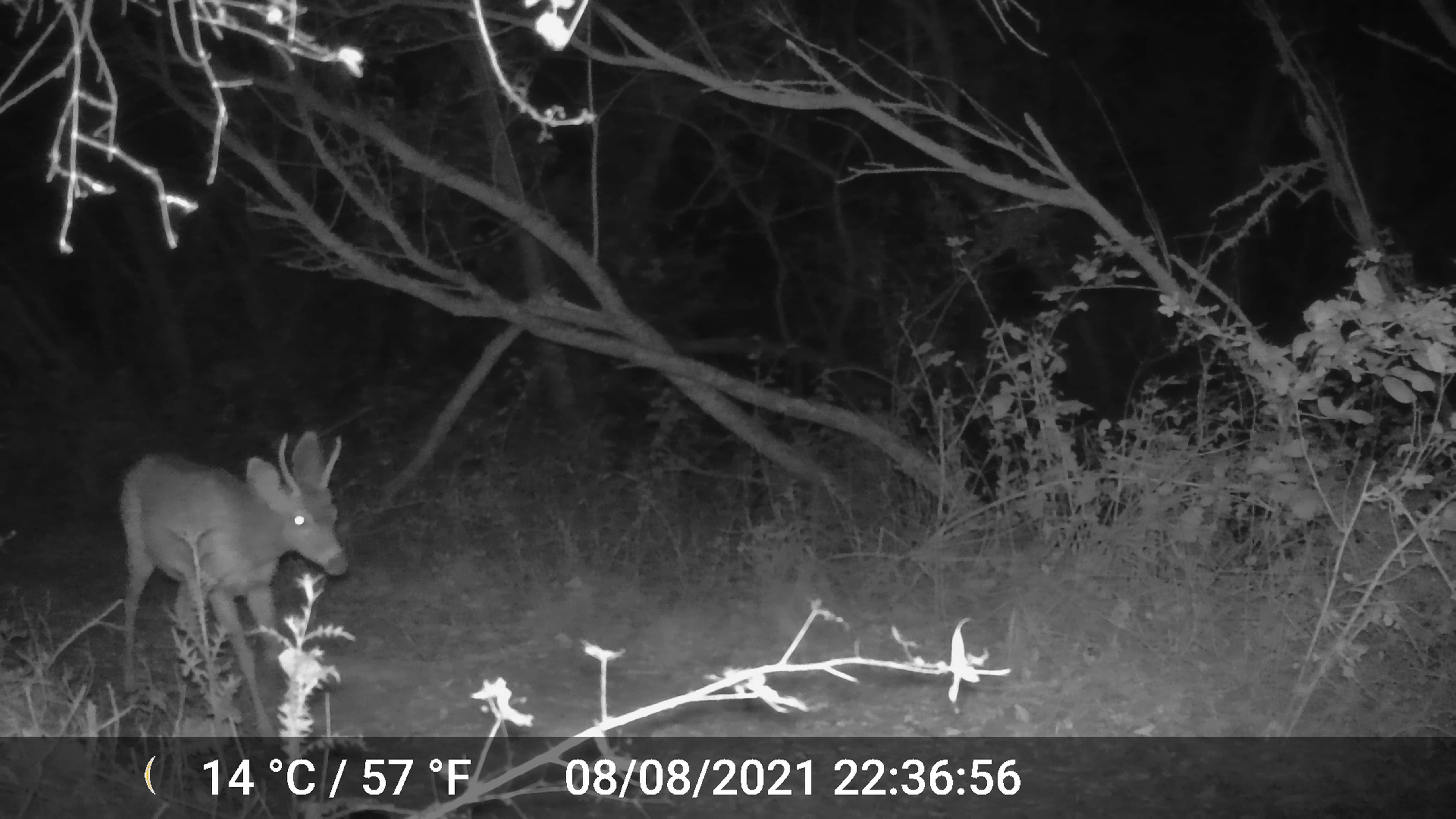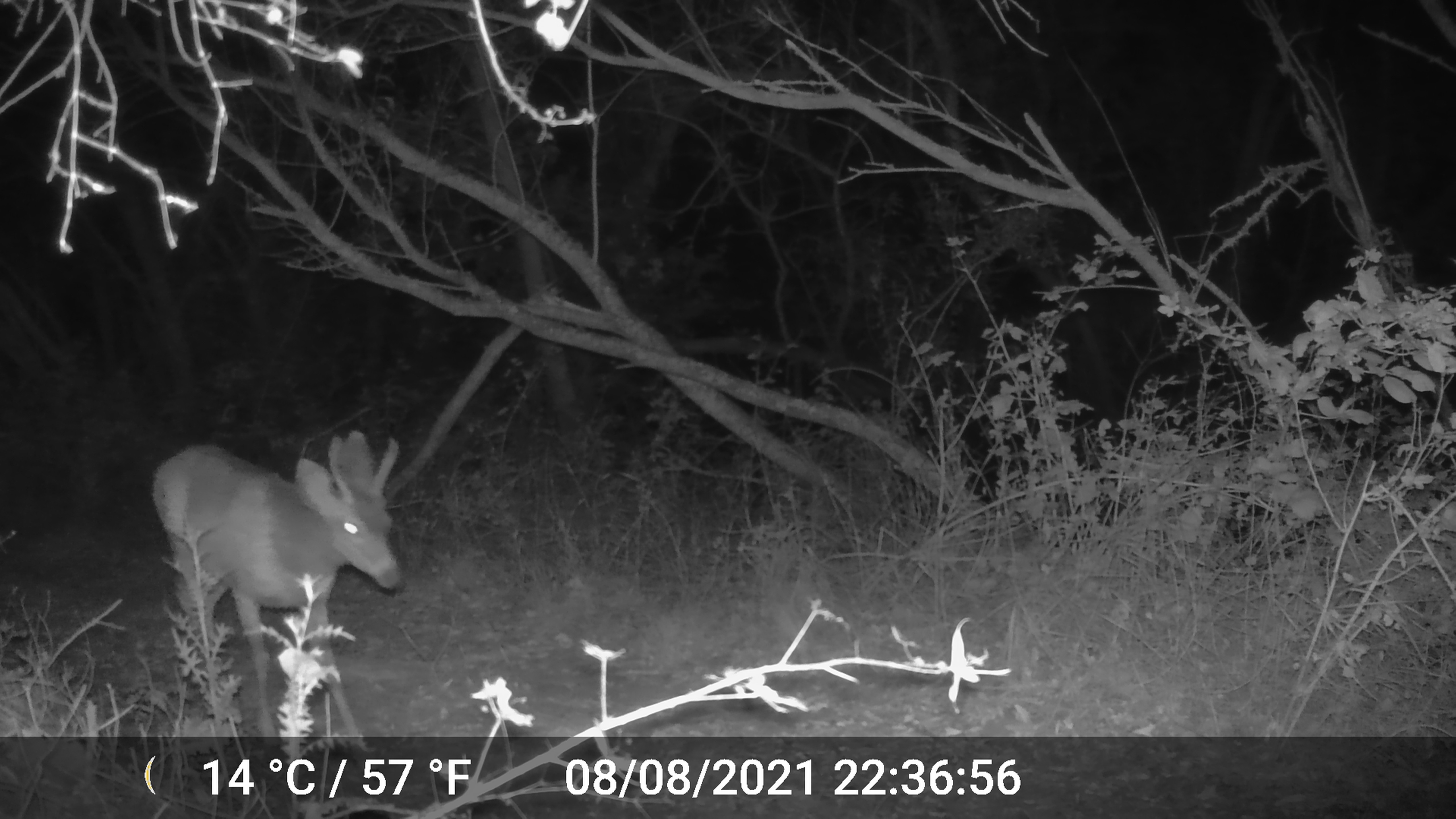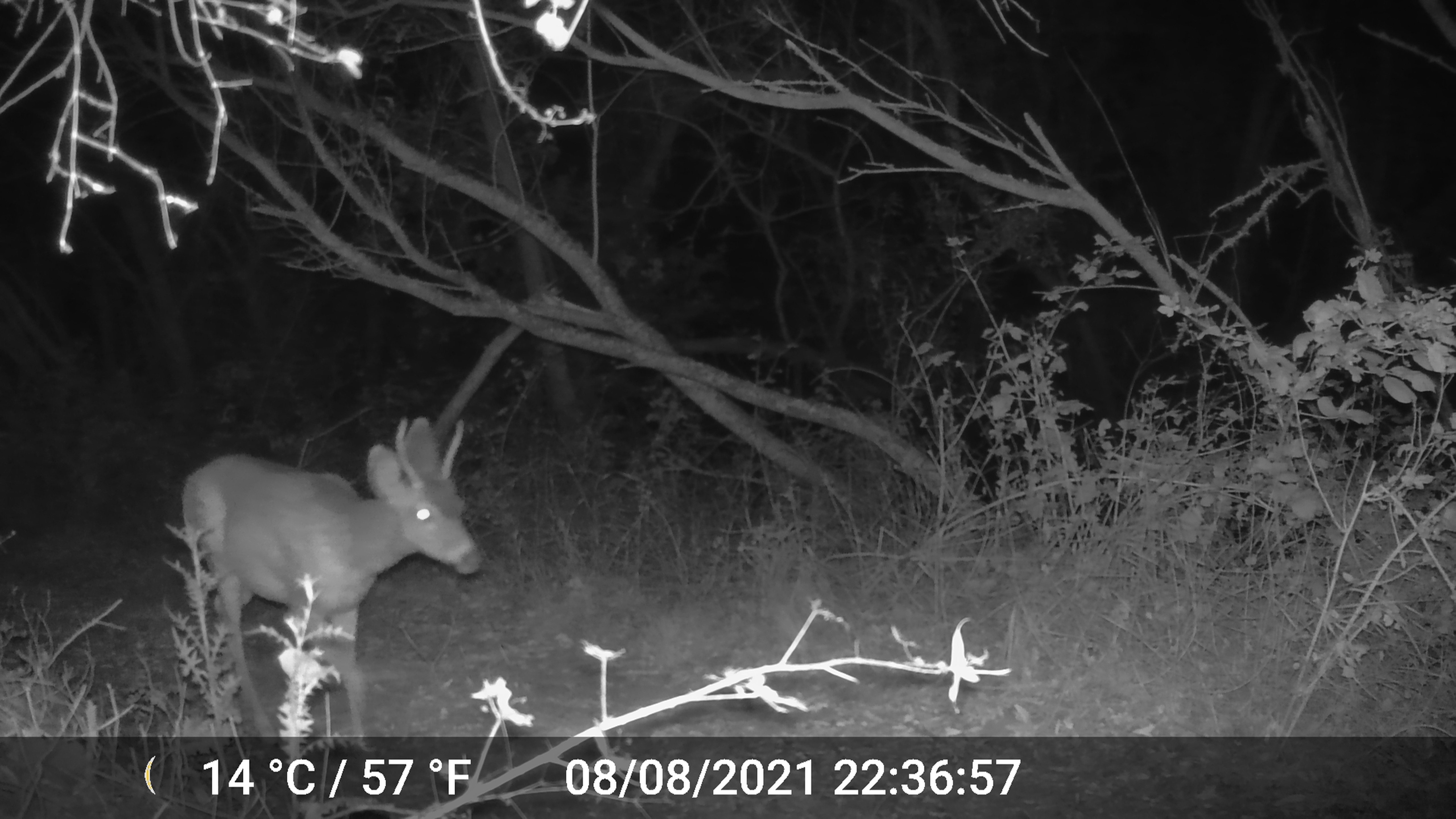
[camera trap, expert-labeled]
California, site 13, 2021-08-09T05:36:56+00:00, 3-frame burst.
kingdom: Animalia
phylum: Chordata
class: Mammalia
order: Artiodactyla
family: Cervidae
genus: Odocoileus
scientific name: Odocoileus hemionus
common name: mule deer